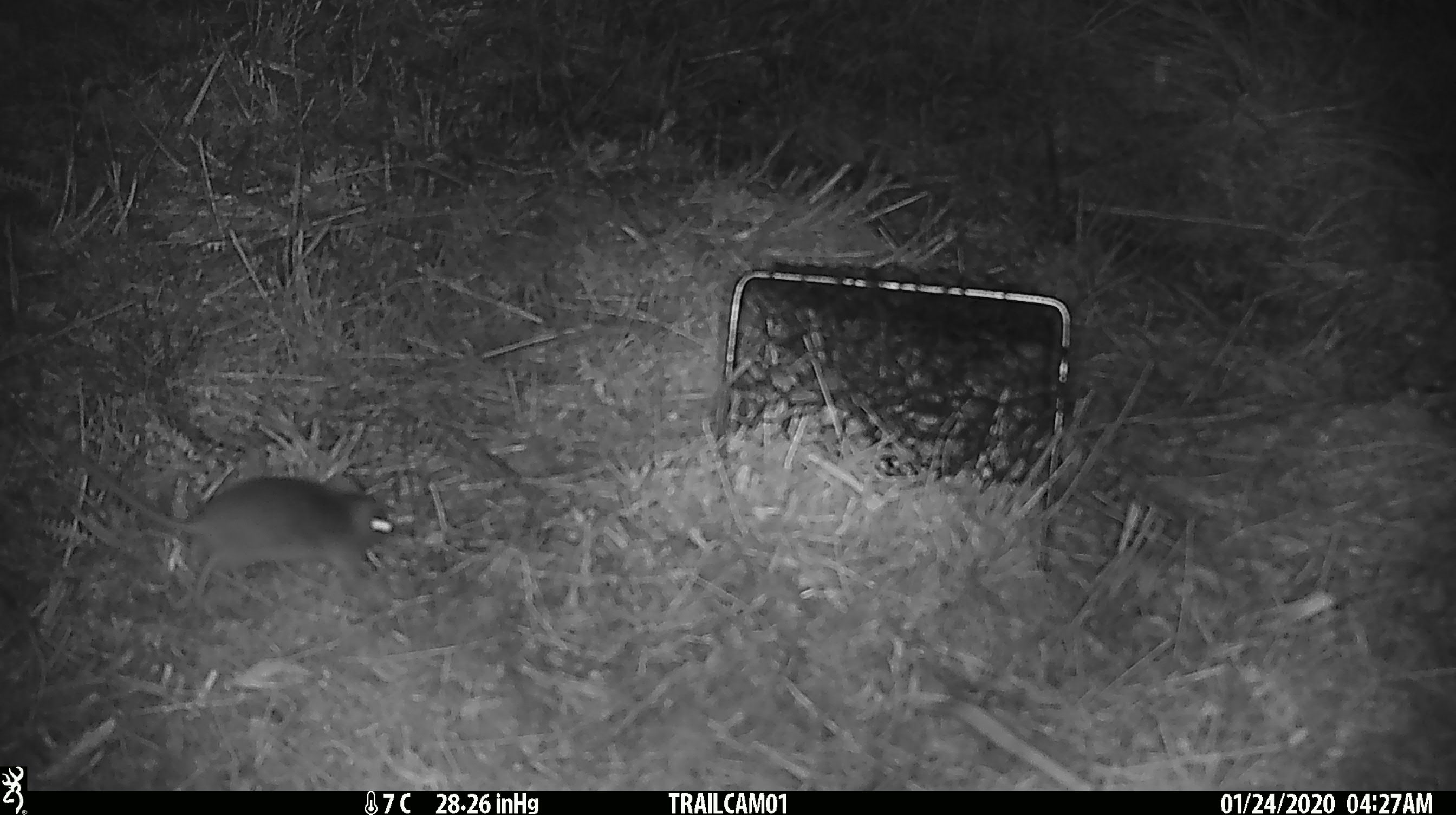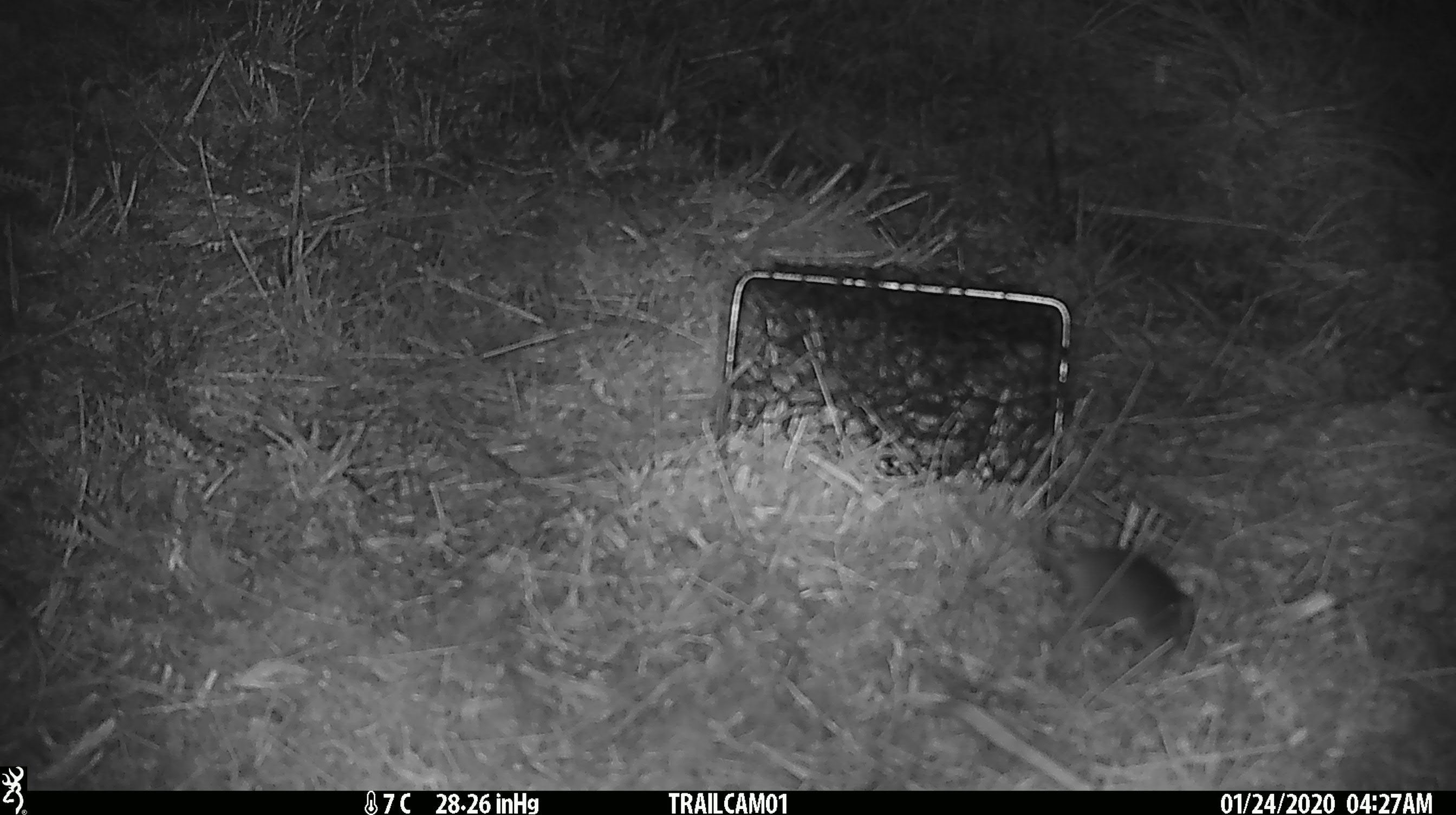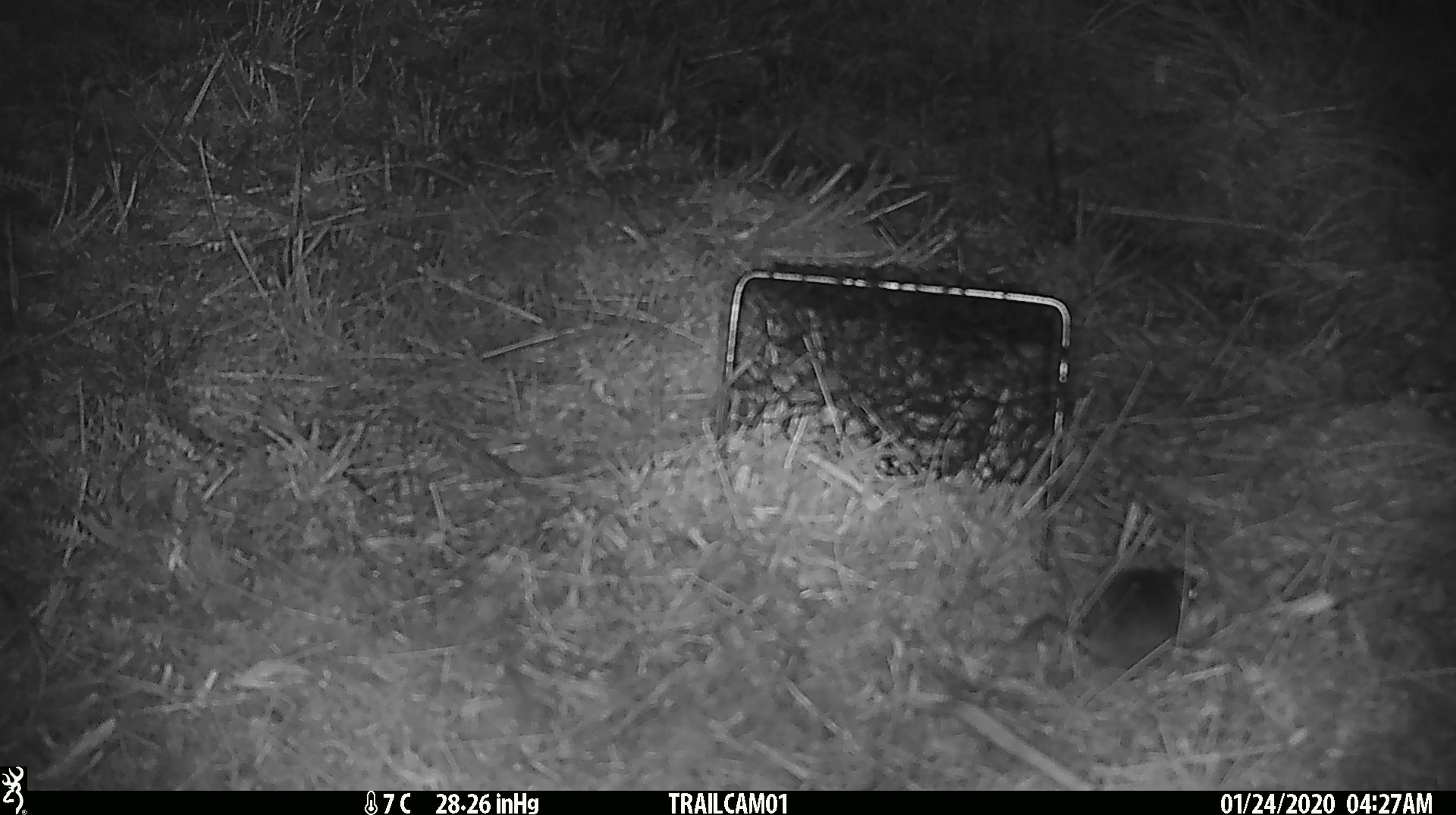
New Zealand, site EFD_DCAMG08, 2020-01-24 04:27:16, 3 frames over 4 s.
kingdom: Animalia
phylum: Chordata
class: Mammalia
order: Rodentia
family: Muridae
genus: Mus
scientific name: Mus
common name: mouse